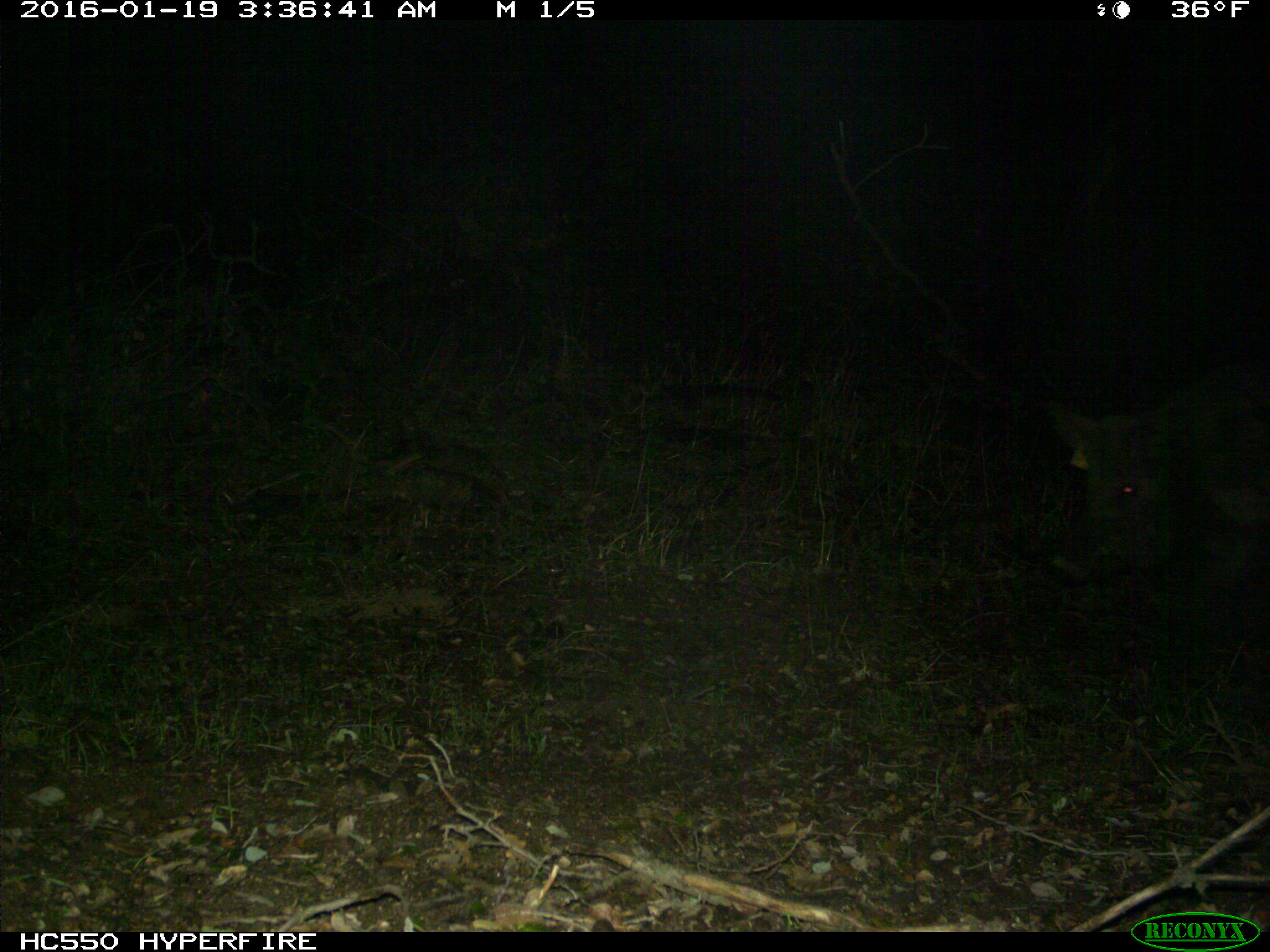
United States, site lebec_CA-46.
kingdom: Animalia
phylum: Chordata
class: Mammalia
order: Artiodactyla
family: Suidae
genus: Sus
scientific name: Sus scrofa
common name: wild boar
Sus scrofa (wild boar).